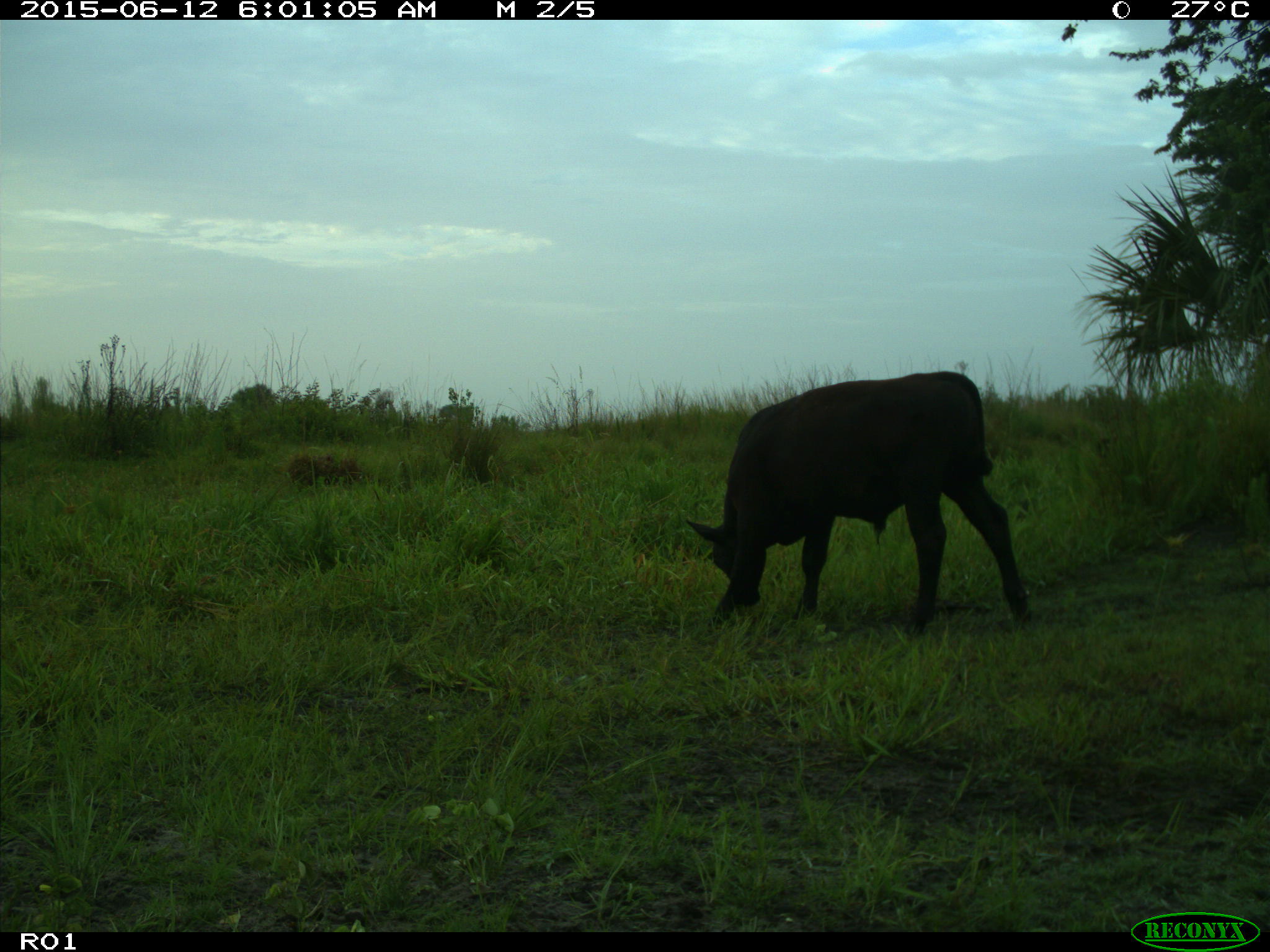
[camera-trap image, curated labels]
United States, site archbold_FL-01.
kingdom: Animalia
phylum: Chordata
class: Mammalia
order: Artiodactyla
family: Bovidae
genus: Bos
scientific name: Bos taurus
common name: domestic cow